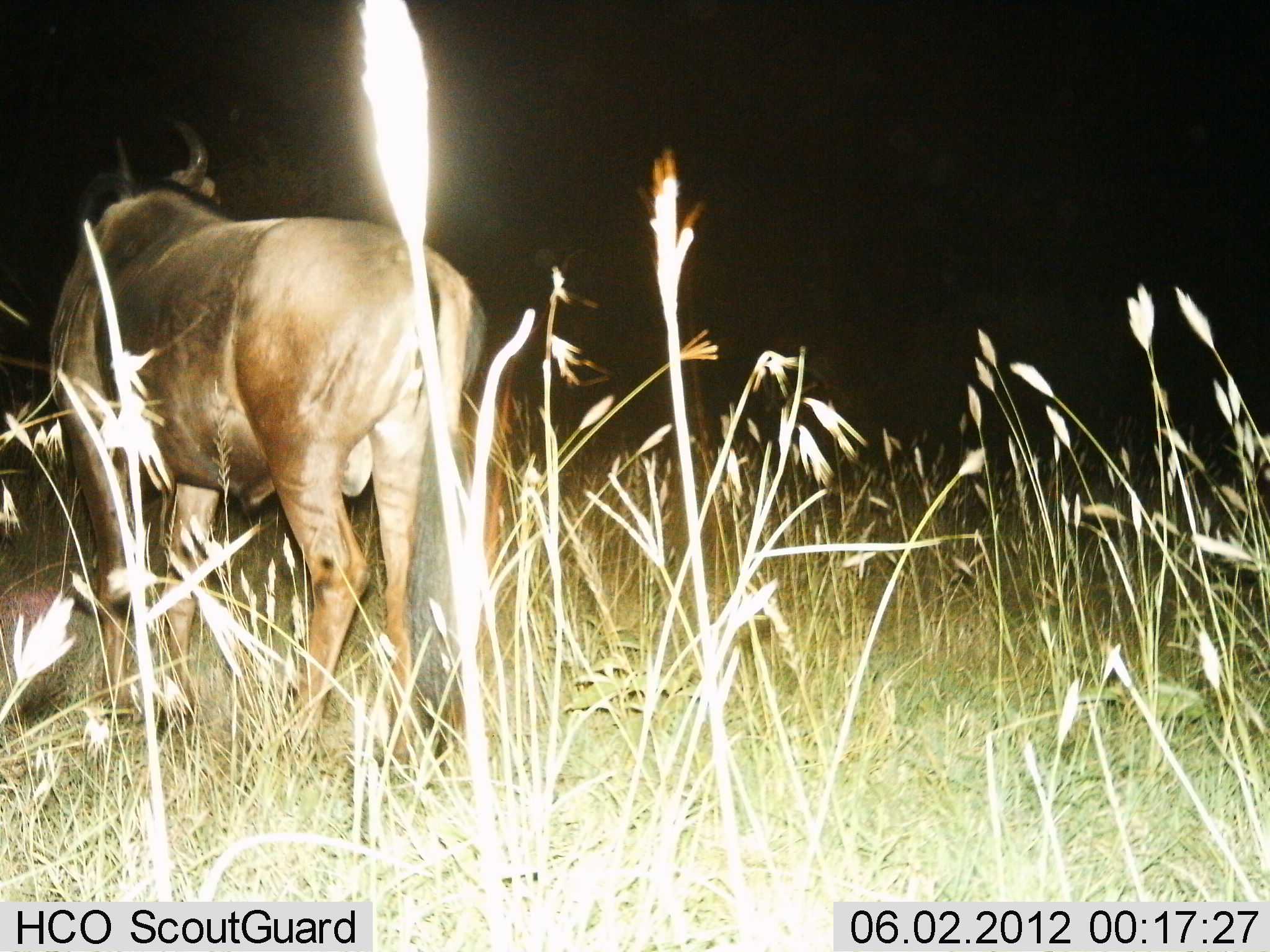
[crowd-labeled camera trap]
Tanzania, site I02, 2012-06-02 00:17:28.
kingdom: Animalia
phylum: Chordata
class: Mammalia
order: Artiodactyla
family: Bovidae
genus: Connochaetes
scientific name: Connochaetes taurinus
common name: blue wildebeest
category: wildebeest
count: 1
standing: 100%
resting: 0%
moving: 0%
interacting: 0%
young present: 0%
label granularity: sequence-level